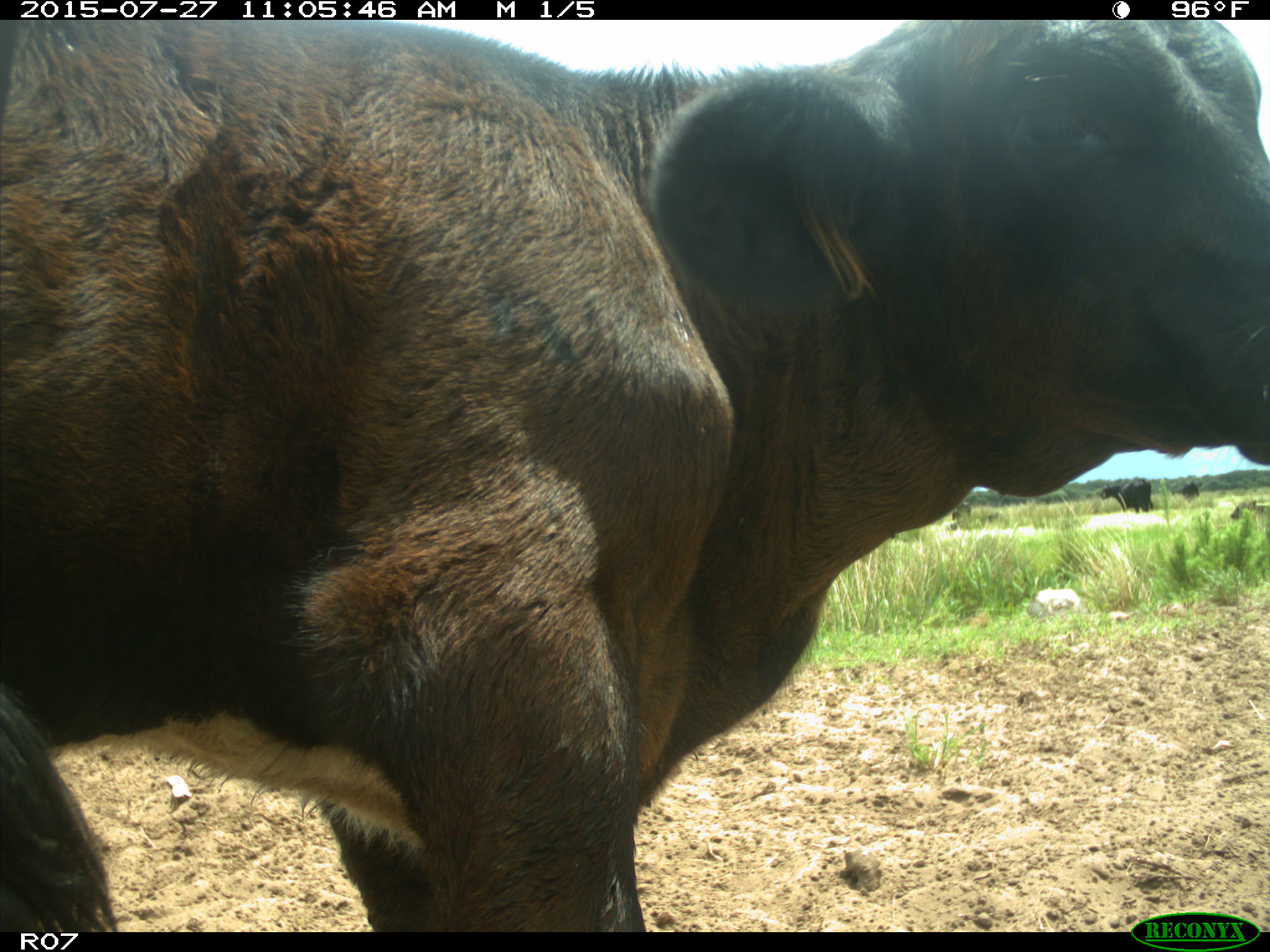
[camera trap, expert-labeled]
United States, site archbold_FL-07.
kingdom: Animalia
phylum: Chordata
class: Mammalia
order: Artiodactyla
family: Bovidae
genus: Bos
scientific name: Bos taurus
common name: domestic cow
Bos taurus (domestic cow).